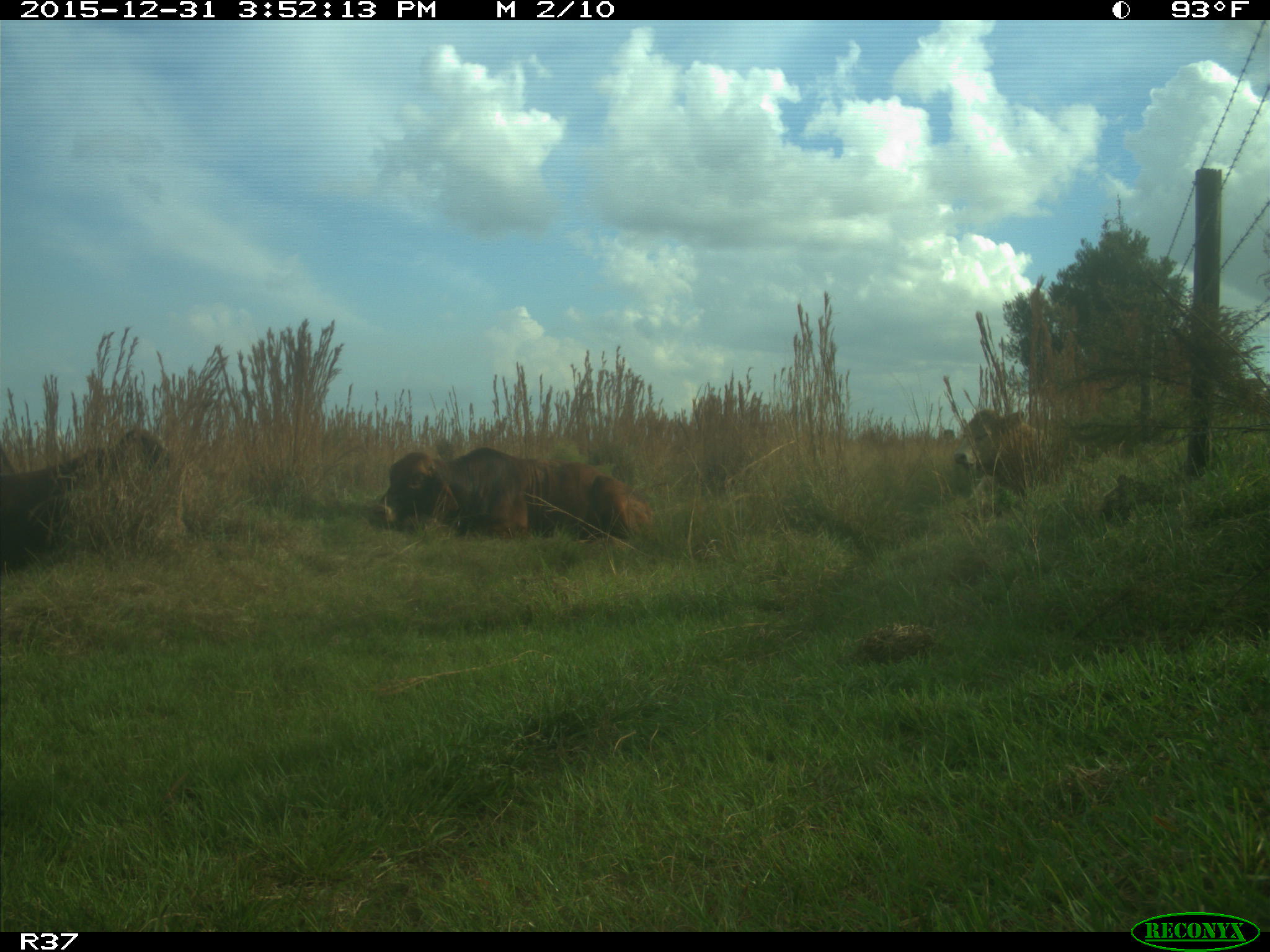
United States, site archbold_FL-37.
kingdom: Animalia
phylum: Chordata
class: Mammalia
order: Artiodactyla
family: Bovidae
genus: Bos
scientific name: Bos taurus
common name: domestic cow